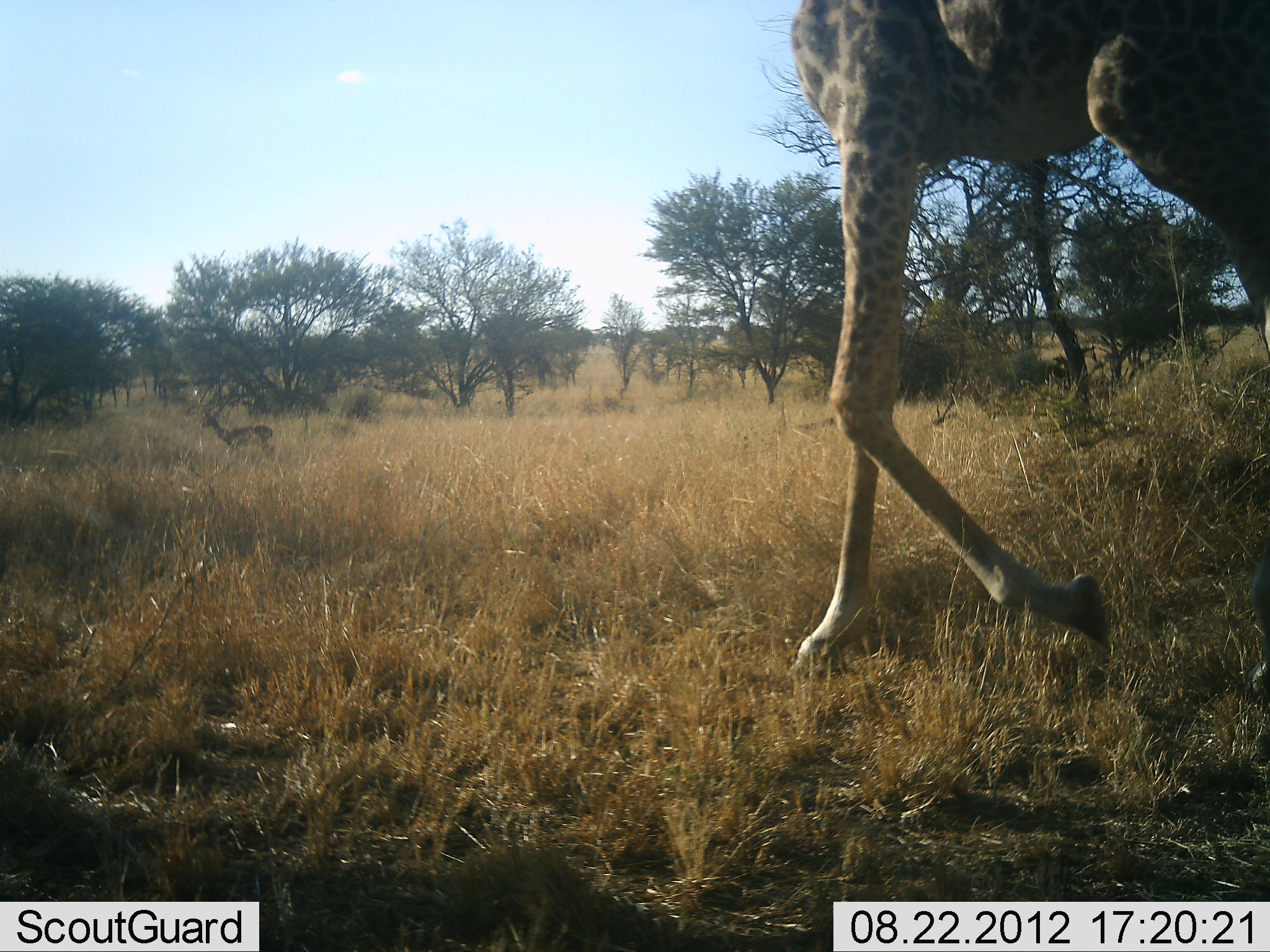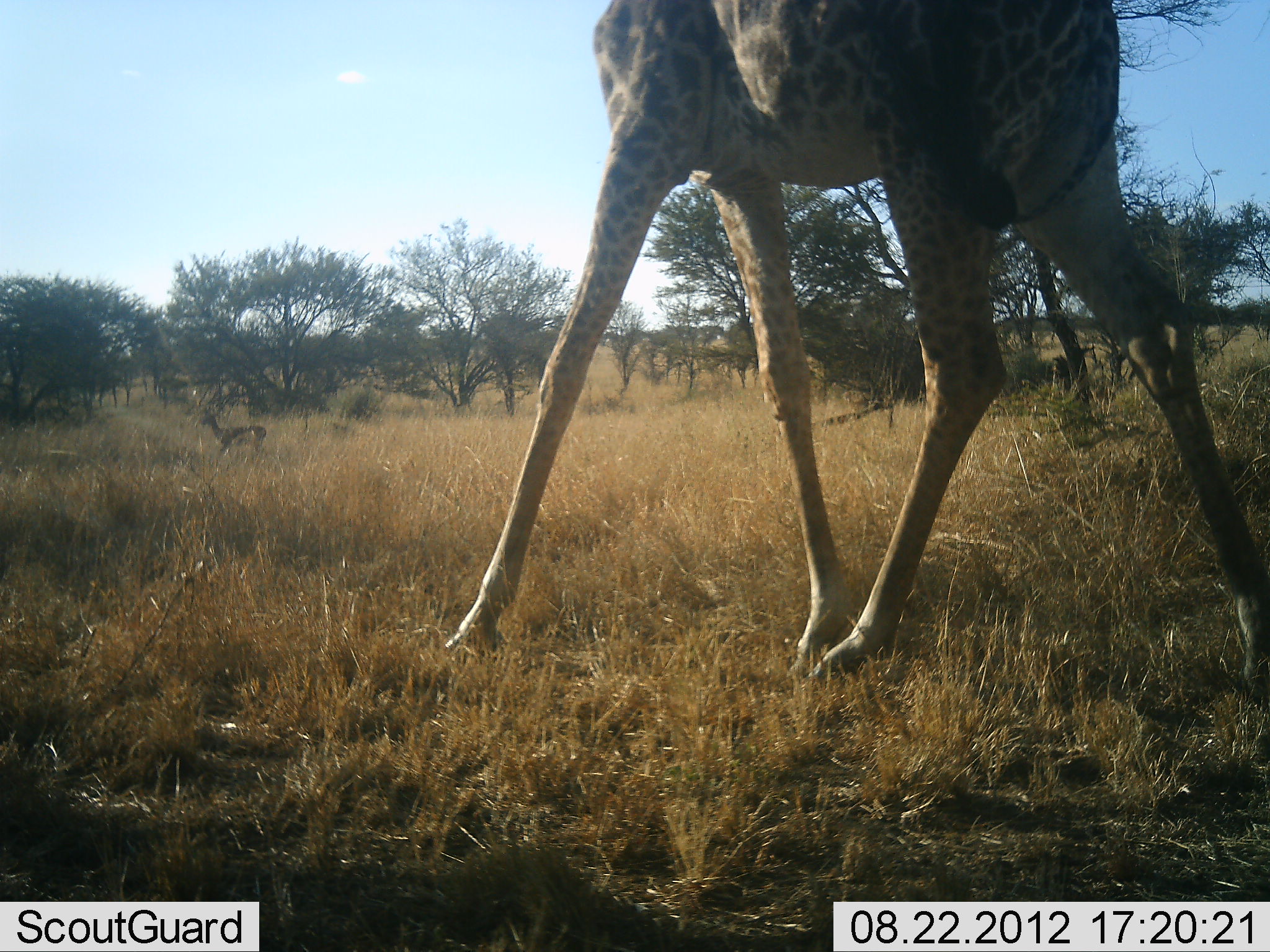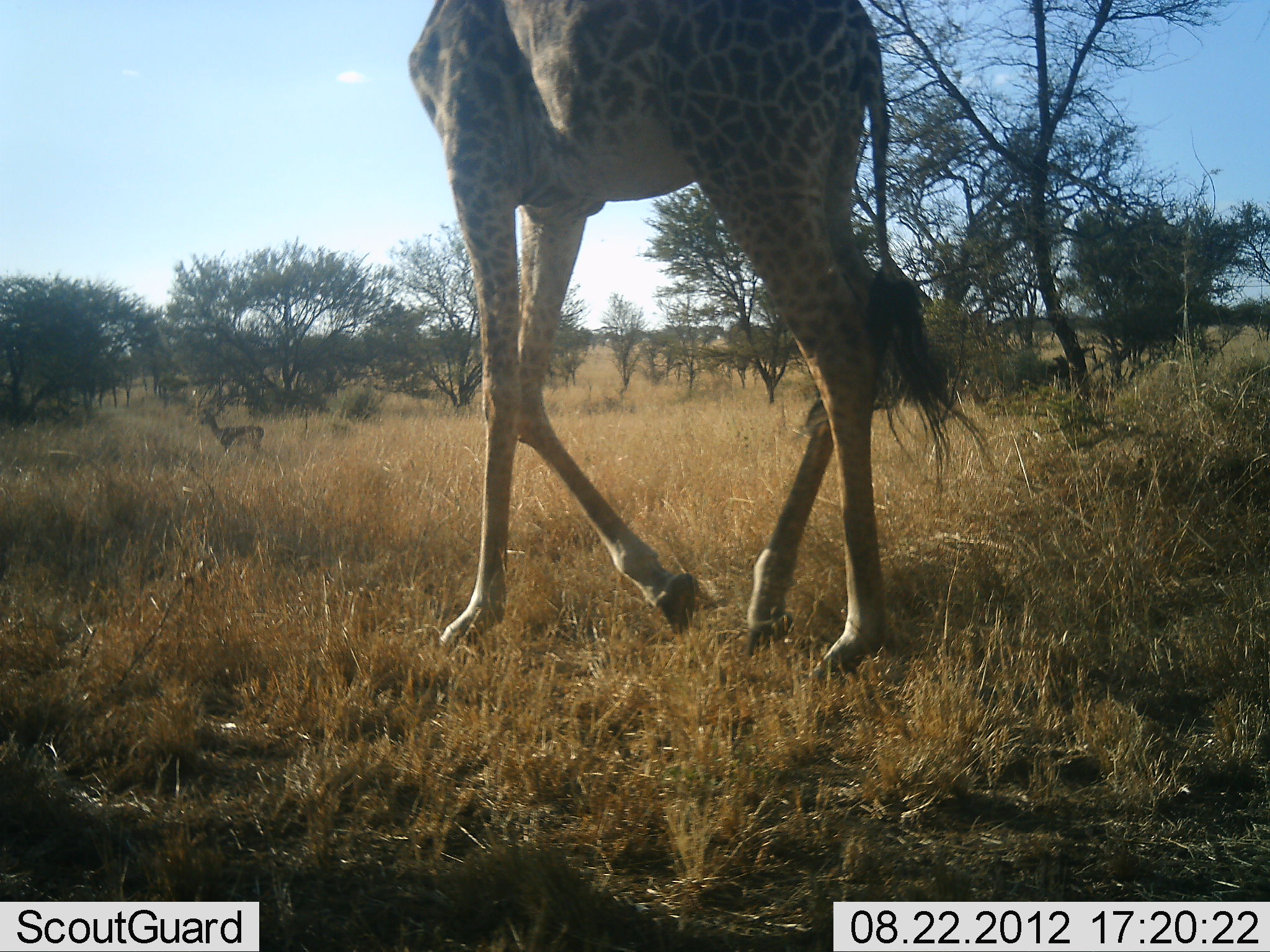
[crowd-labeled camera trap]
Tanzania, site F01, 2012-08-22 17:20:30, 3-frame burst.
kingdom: Animalia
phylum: Chordata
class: Mammalia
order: Artiodactyla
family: Bovidae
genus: Eudorcas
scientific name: Eudorcas thomsonii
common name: thomson's gazelle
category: gazellethomsons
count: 1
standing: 50%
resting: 0%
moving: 50%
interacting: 0%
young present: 0%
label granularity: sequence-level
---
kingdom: Animalia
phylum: Chordata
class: Mammalia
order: Artiodactyla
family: Giraffidae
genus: Giraffa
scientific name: Giraffa camelopardalis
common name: giraffe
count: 1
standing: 5%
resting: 0%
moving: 89%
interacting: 0%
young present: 0%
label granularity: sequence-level